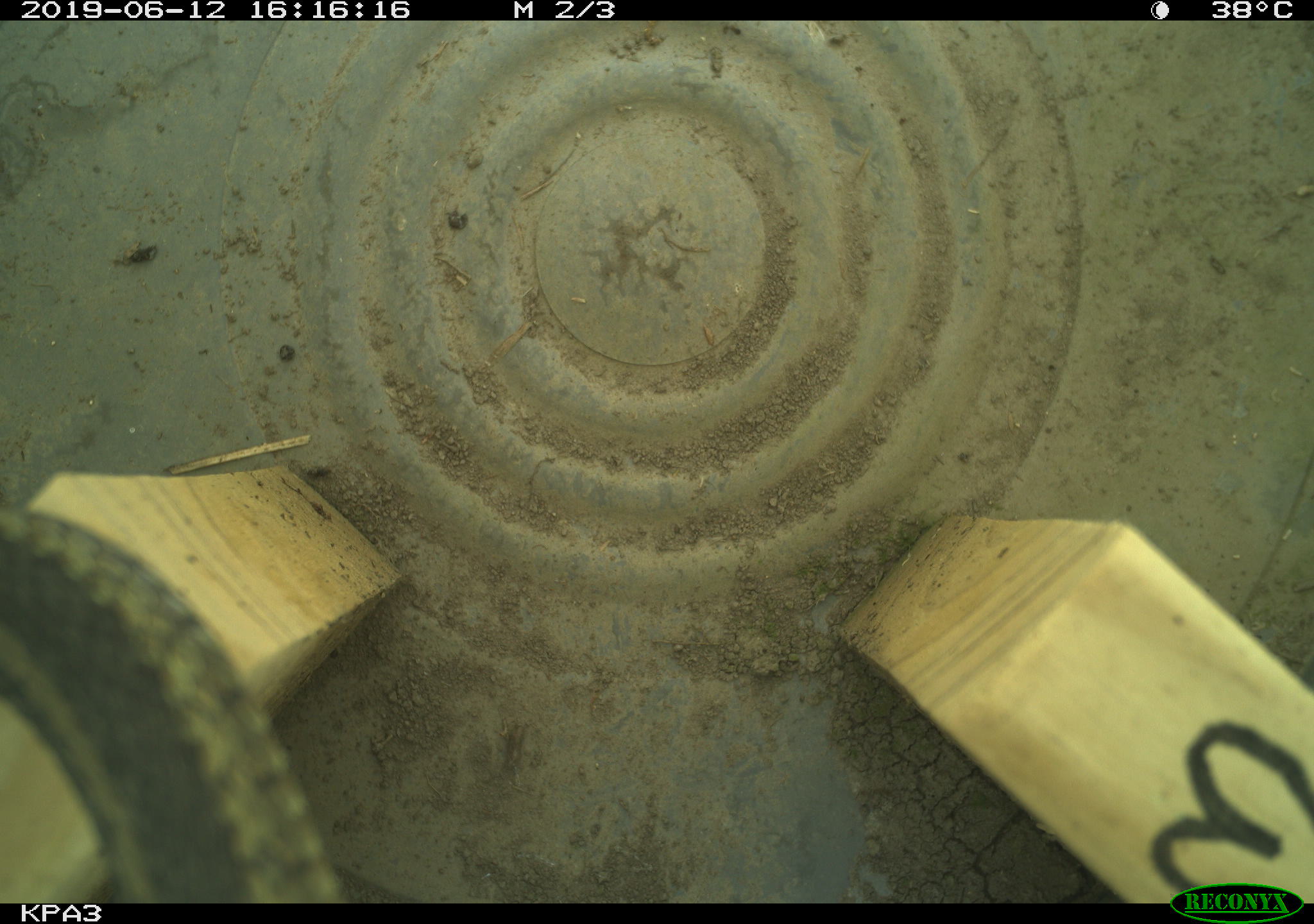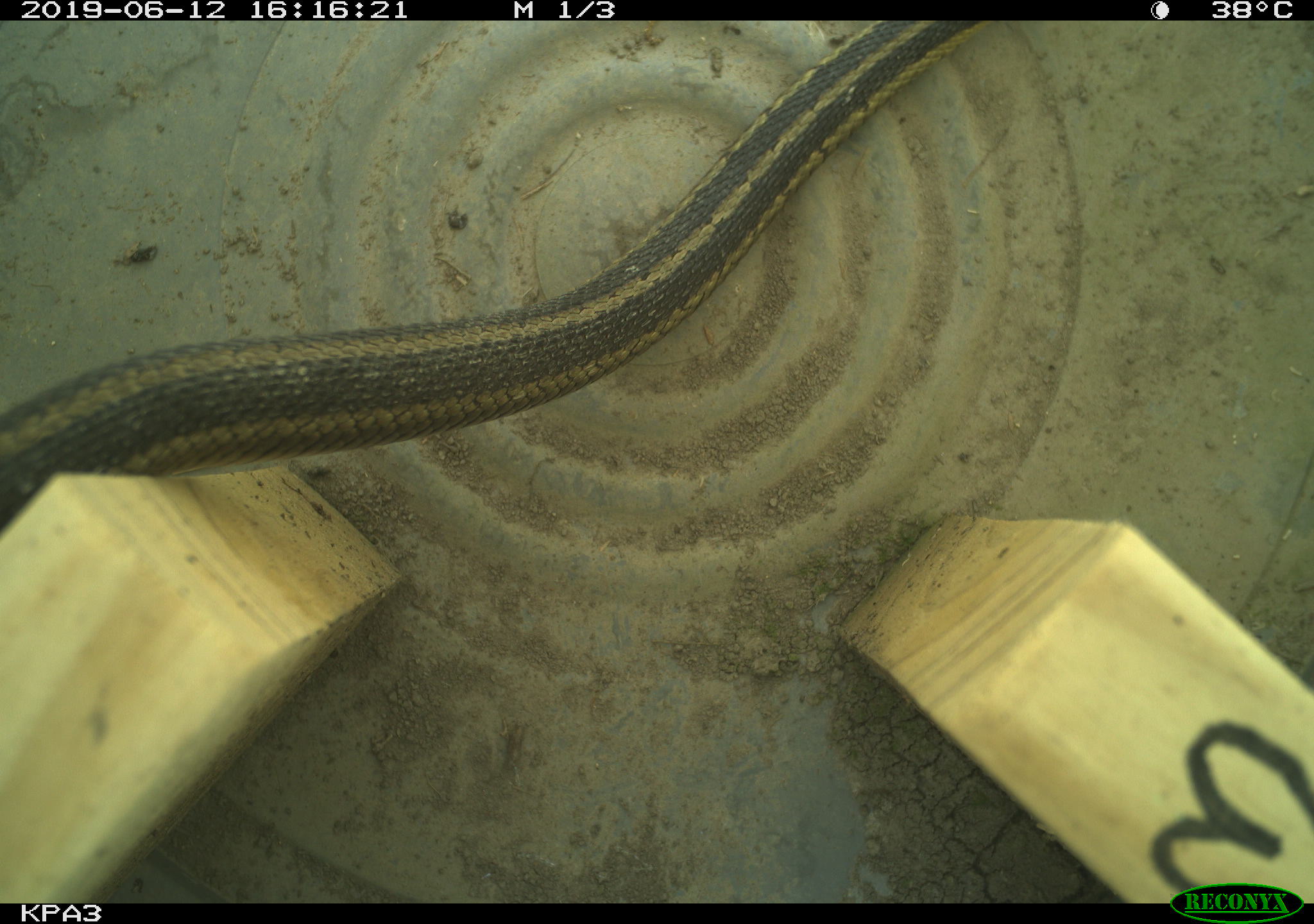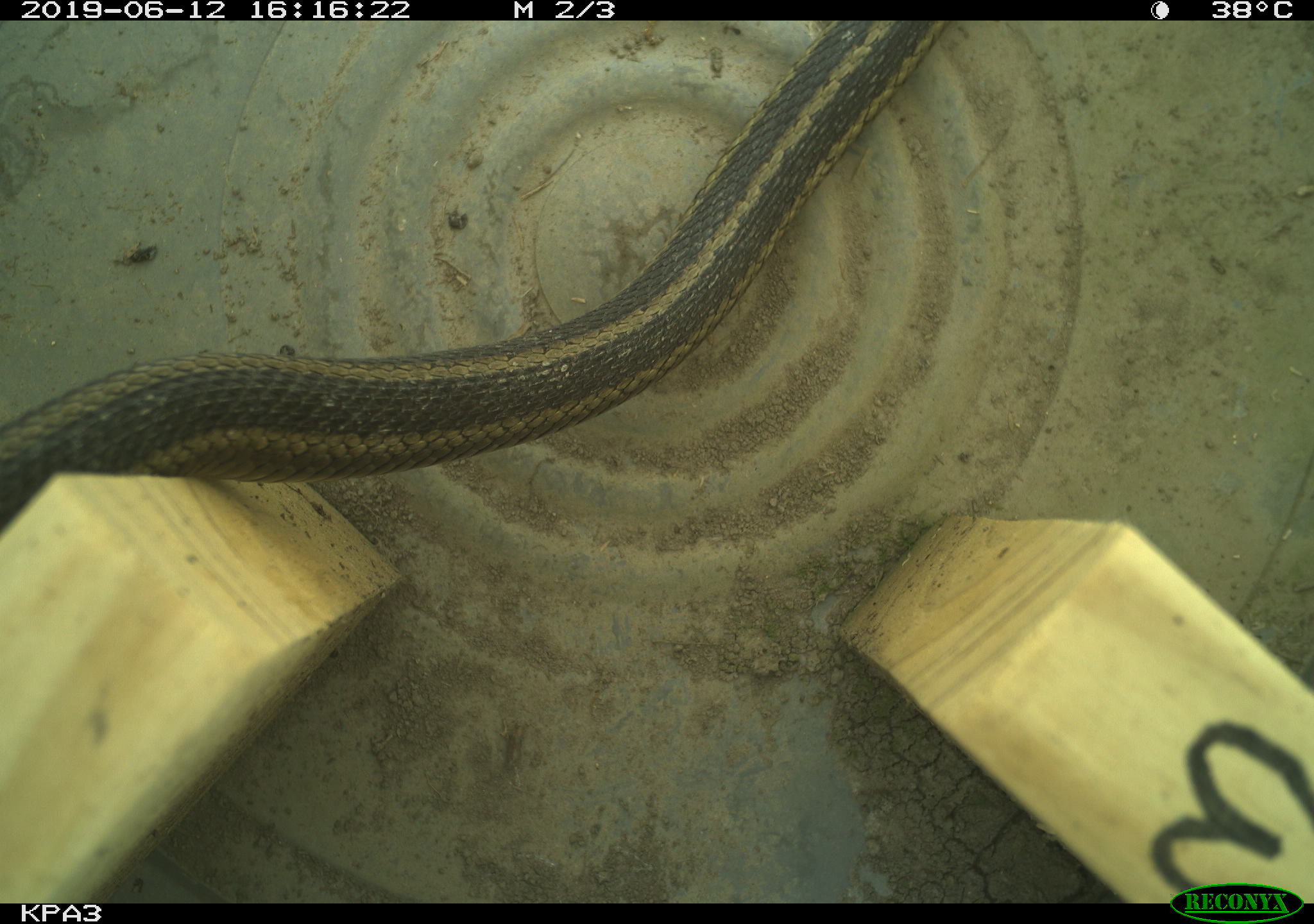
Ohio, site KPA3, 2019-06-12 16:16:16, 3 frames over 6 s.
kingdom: Animalia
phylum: Chordata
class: Reptilia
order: Squamata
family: Colubridae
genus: Thamnophis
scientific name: Thamnophis sirtalis sirtalis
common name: eastern gartersnake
Eastern gartersnake (Thamnophis sirtalis sirtalis).